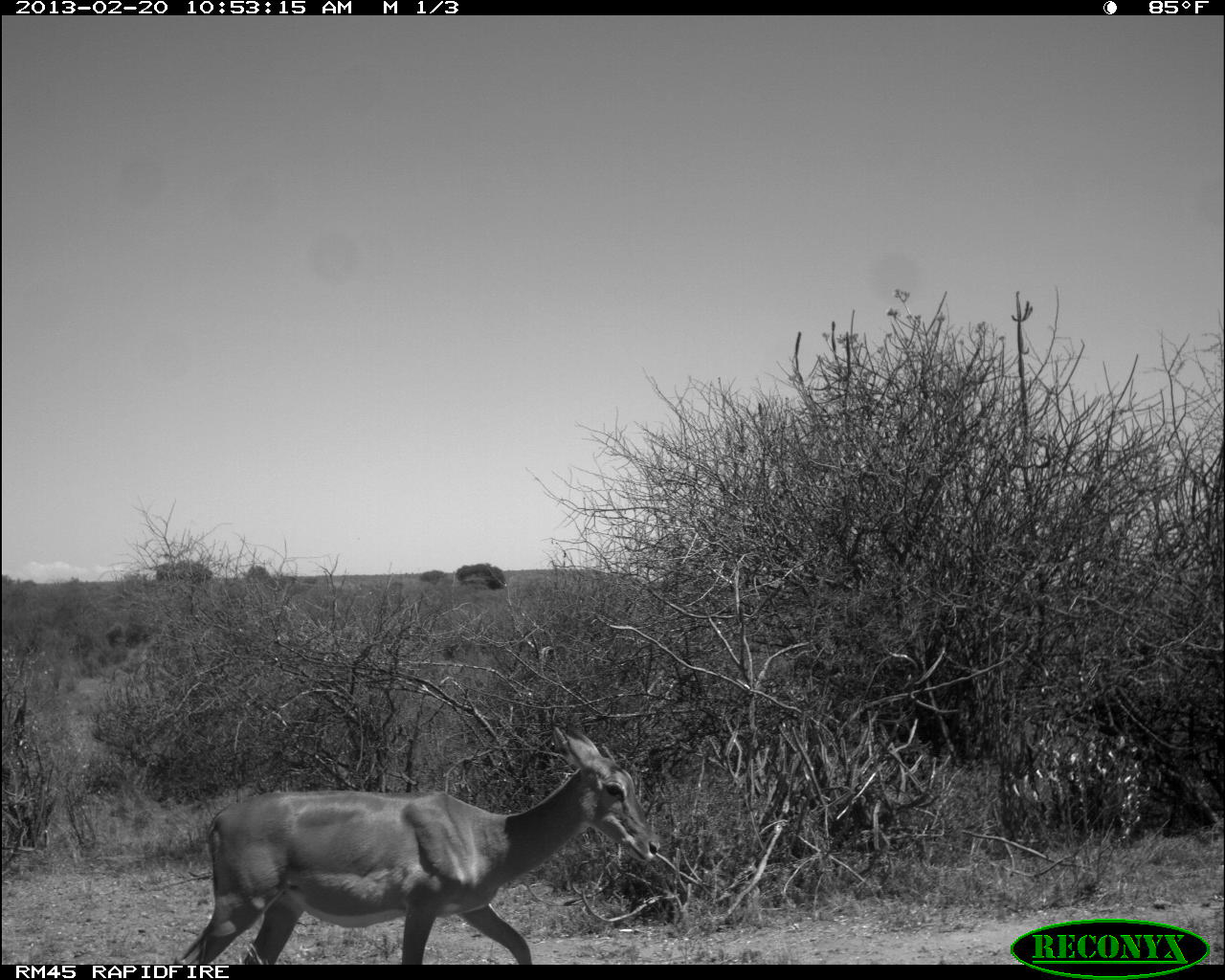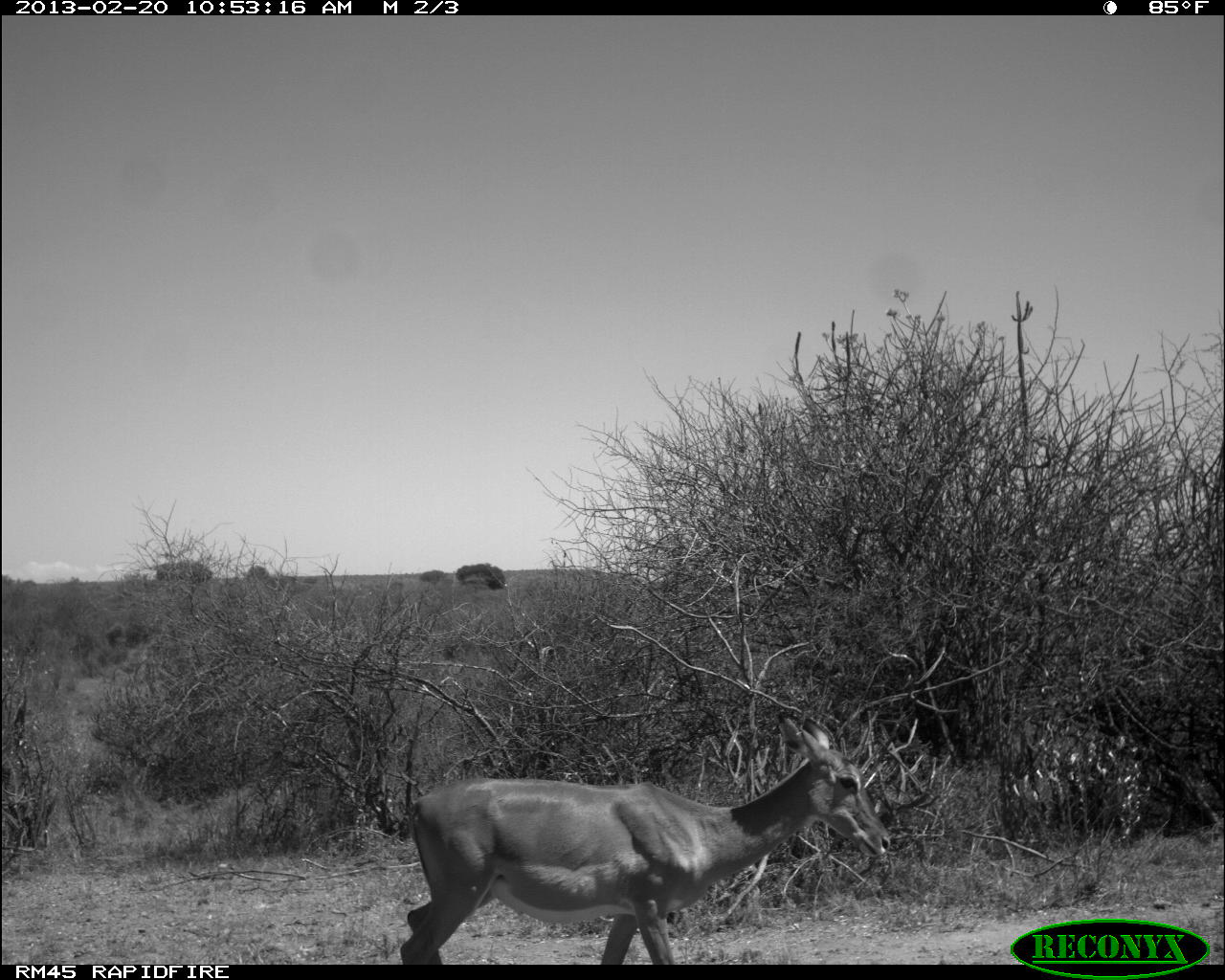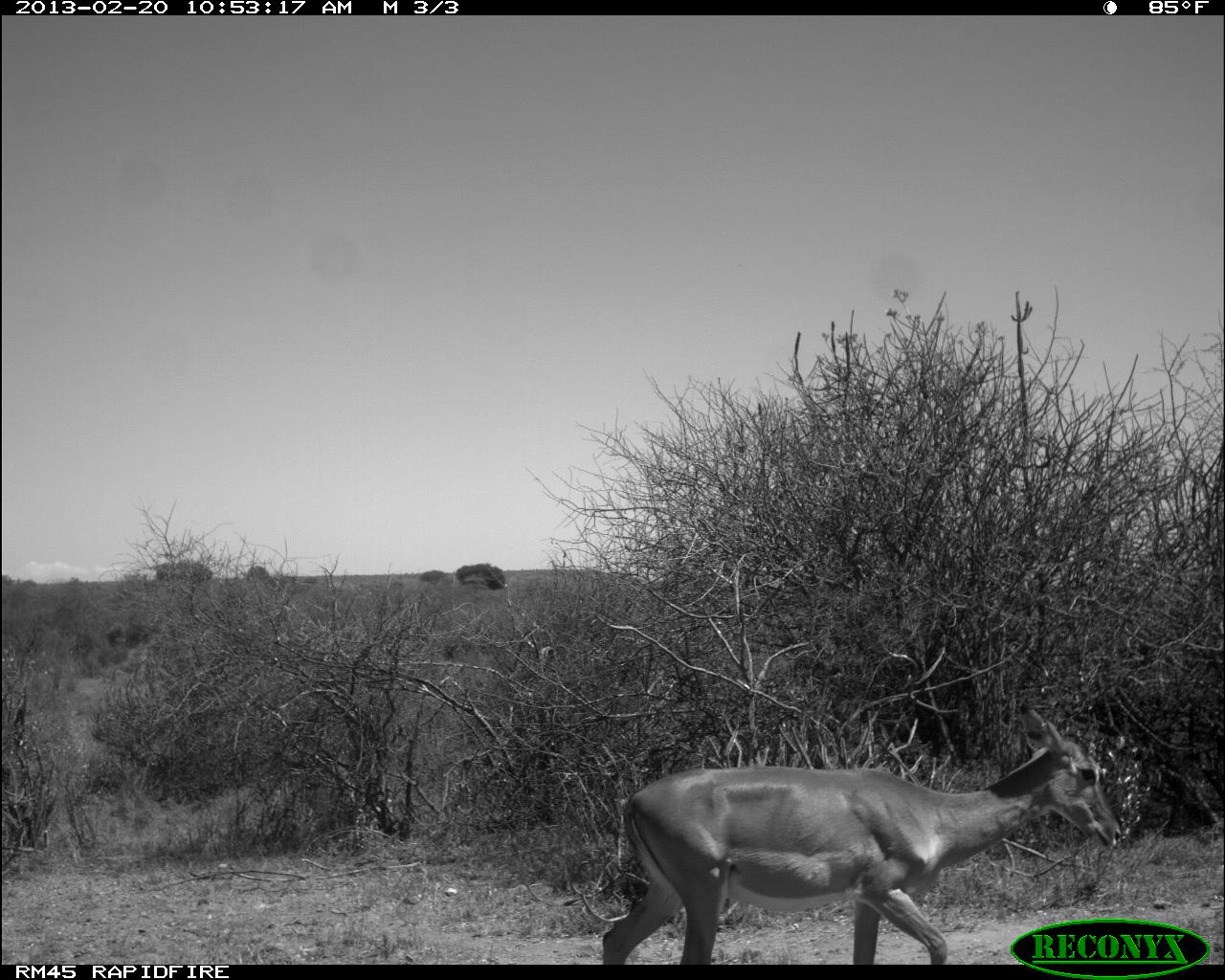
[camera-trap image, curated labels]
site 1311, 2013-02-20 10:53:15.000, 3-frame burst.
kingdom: Animalia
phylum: Chordata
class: Mammalia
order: Artiodactyla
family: Bovidae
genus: Aepyceros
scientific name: Aepyceros melampus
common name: impala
Aepyceros melampus (impala), count 1.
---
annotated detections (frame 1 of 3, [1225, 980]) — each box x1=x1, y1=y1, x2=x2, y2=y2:
aepyceros melampus: x1=172, y1=720, x2=664, y2=960